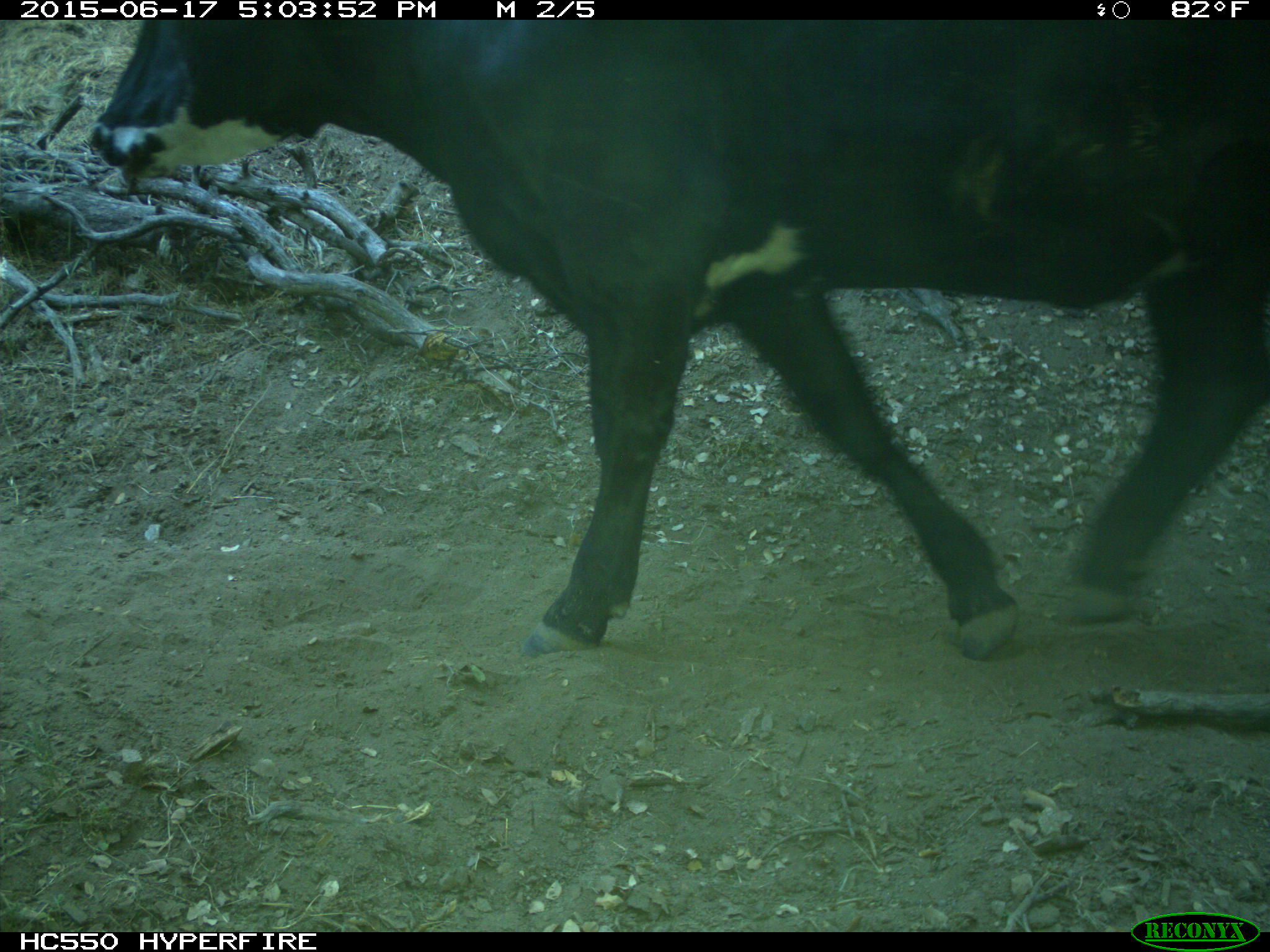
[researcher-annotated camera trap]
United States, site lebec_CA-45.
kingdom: Animalia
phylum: Chordata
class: Mammalia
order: Artiodactyla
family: Bovidae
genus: Bos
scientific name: Bos taurus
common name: domestic cow